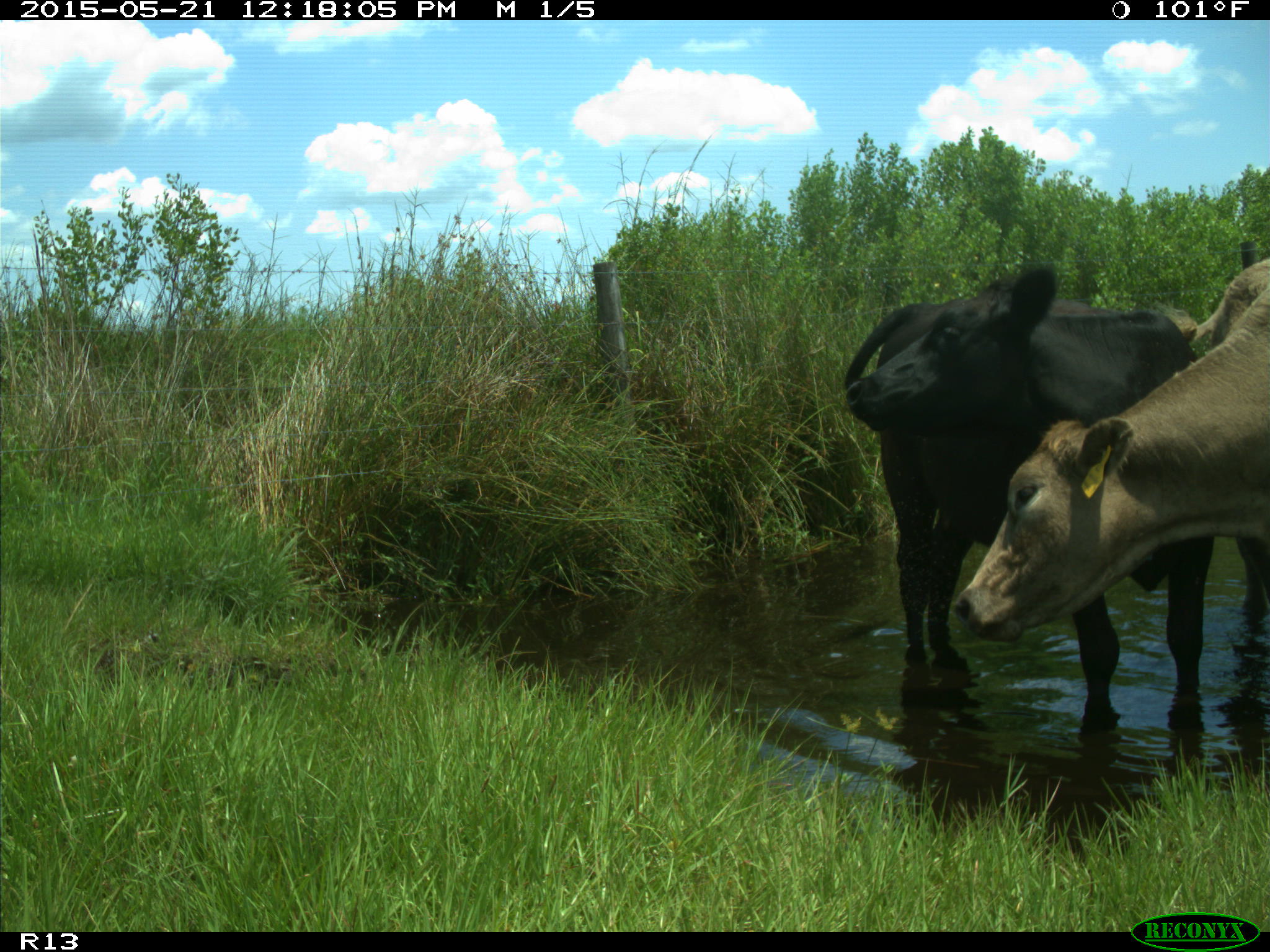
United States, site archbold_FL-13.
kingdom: Animalia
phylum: Chordata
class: Mammalia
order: Artiodactyla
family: Bovidae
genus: Bos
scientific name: Bos taurus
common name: domestic cow